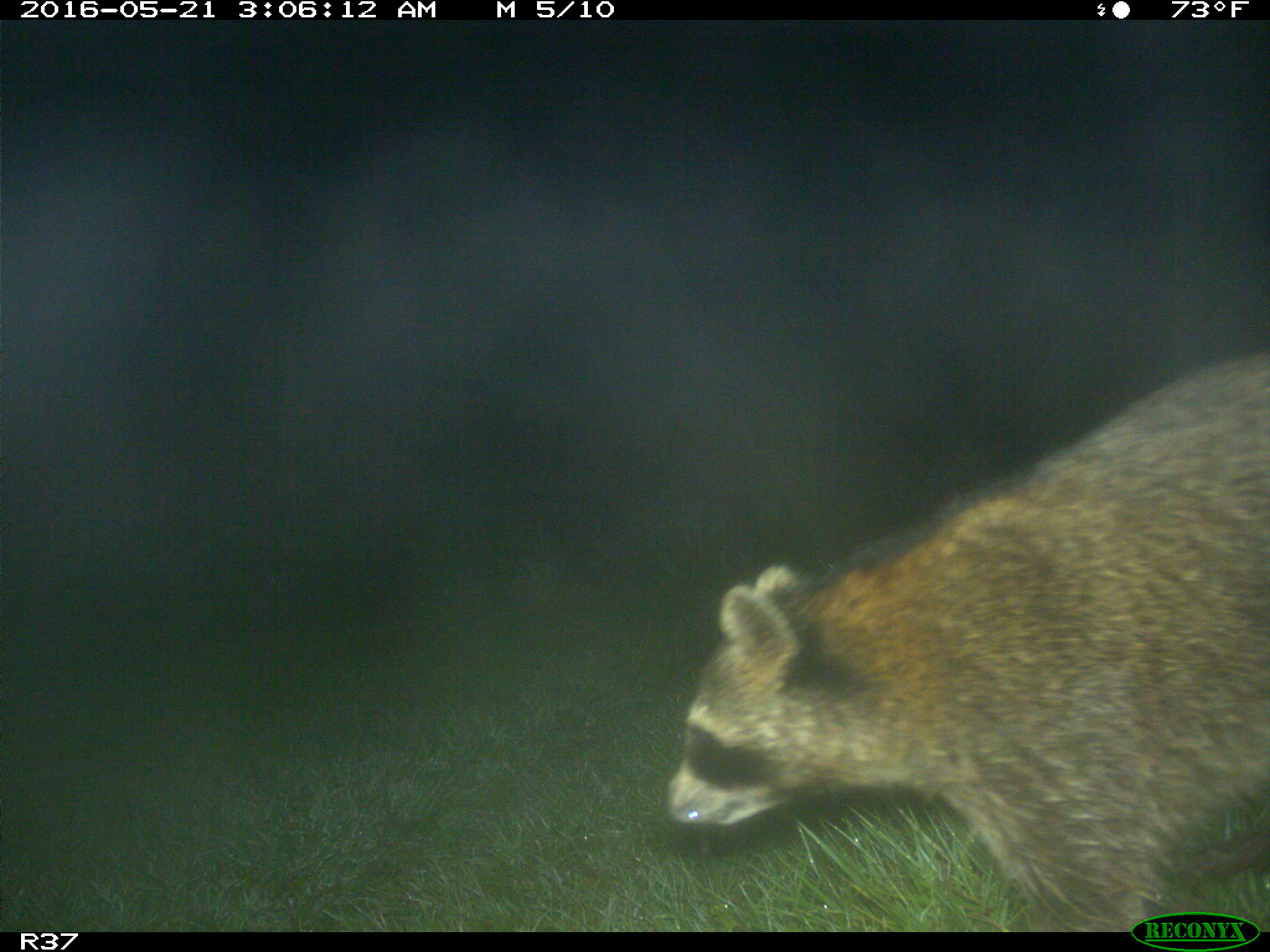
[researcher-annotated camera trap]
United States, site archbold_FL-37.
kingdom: Animalia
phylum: Chordata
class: Mammalia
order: Carnivora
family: Procyonidae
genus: Procyon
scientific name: Procyon lotor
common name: common raccoon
Procyon lotor (common raccoon).